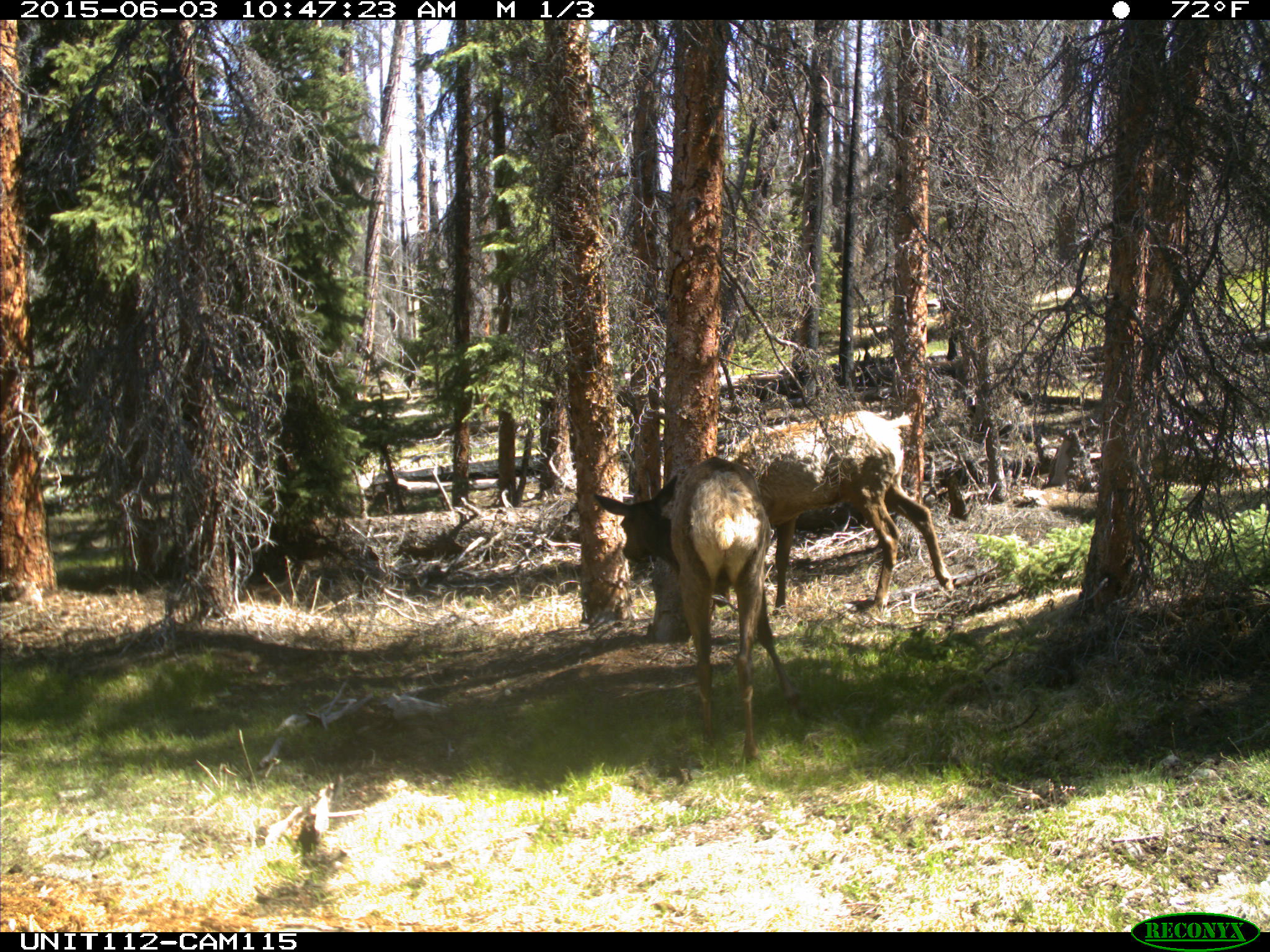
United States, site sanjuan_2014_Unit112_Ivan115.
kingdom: Animalia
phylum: Chordata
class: Mammalia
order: Artiodactyla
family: Cervidae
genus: Cervus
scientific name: Cervus elaphus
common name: red deer